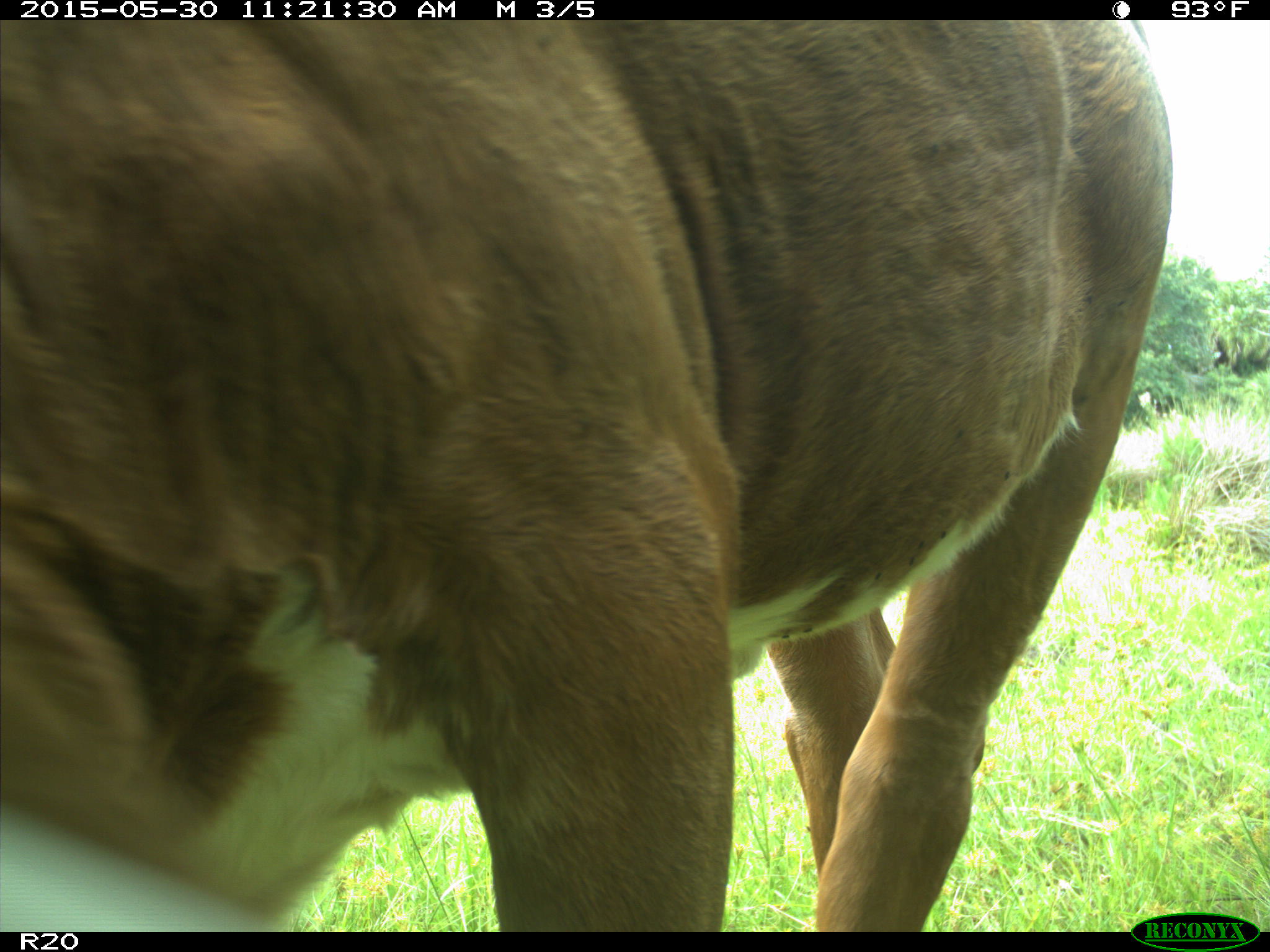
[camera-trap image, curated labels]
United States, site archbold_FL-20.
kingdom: Animalia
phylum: Chordata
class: Mammalia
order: Artiodactyla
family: Bovidae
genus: Bos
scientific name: Bos taurus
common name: domestic cow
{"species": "Bos taurus (domestic cow)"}